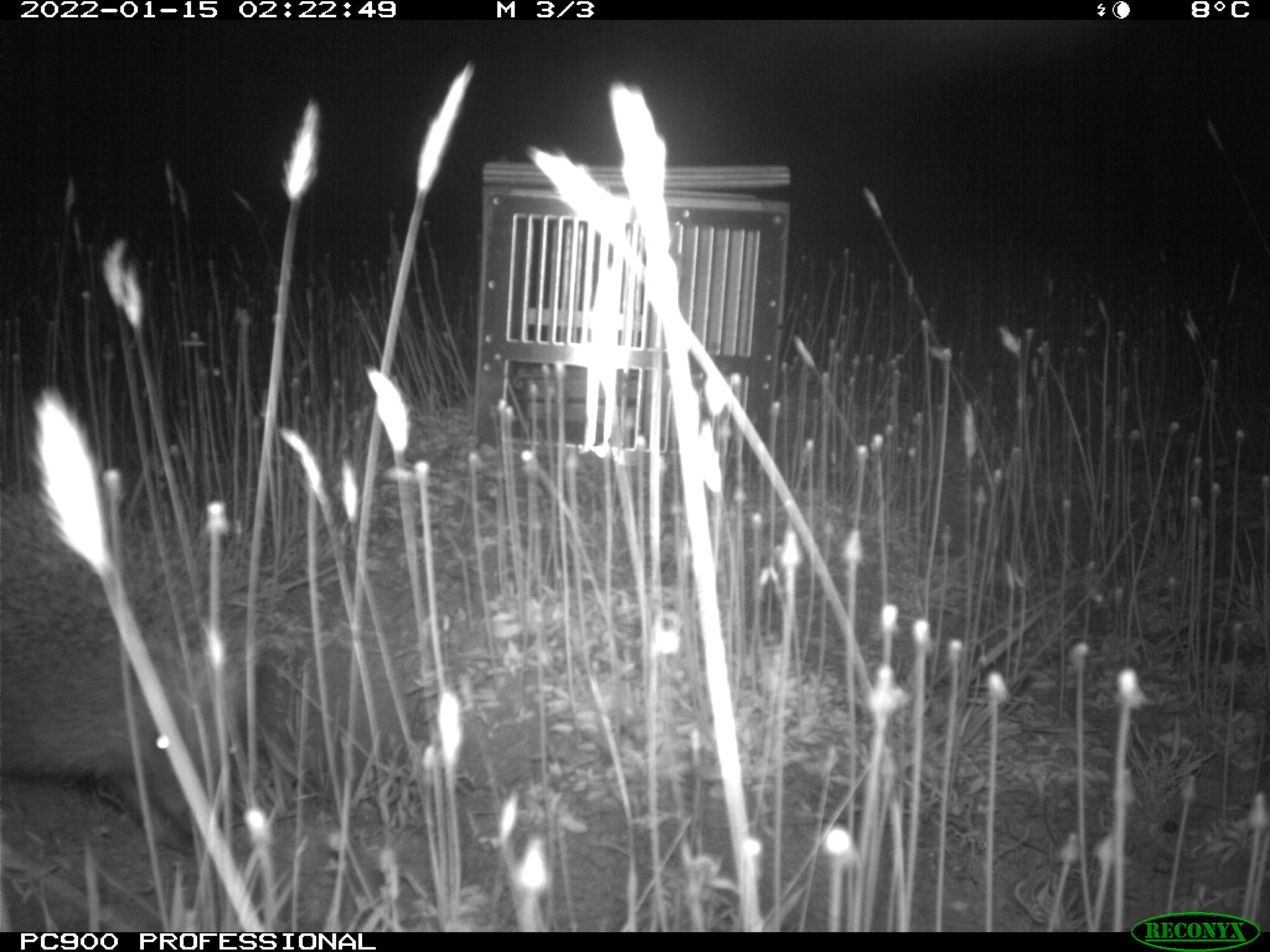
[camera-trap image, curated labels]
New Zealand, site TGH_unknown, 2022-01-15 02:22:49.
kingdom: Animalia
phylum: Chordata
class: Mammalia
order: Eulipotyphla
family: Erinaceidae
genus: Erinaceus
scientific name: Erinaceus europaeus europaeus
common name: european hedgehog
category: hedgehog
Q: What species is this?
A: Hedgehog (european hedgehog) (Erinaceus europaeus europaeus).